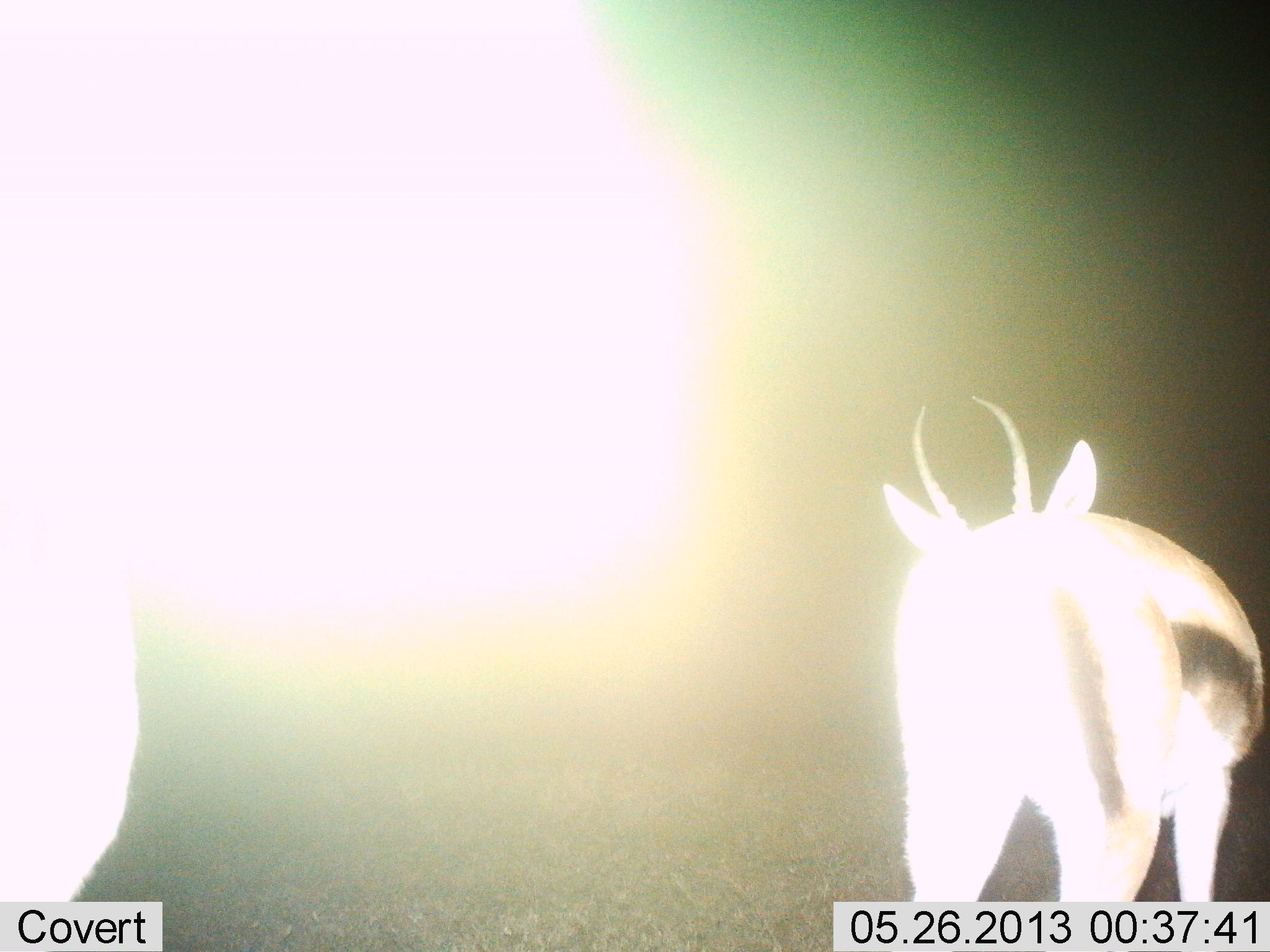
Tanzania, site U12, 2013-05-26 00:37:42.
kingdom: Animalia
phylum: Chordata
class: Mammalia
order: Artiodactyla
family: Bovidae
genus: Eudorcas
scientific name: Eudorcas thomsonii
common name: thomson's gazelle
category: gazellethomsons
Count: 2.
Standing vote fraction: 89%.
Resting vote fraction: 0%.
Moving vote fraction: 11%.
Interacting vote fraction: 0%.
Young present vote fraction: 0%.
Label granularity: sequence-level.